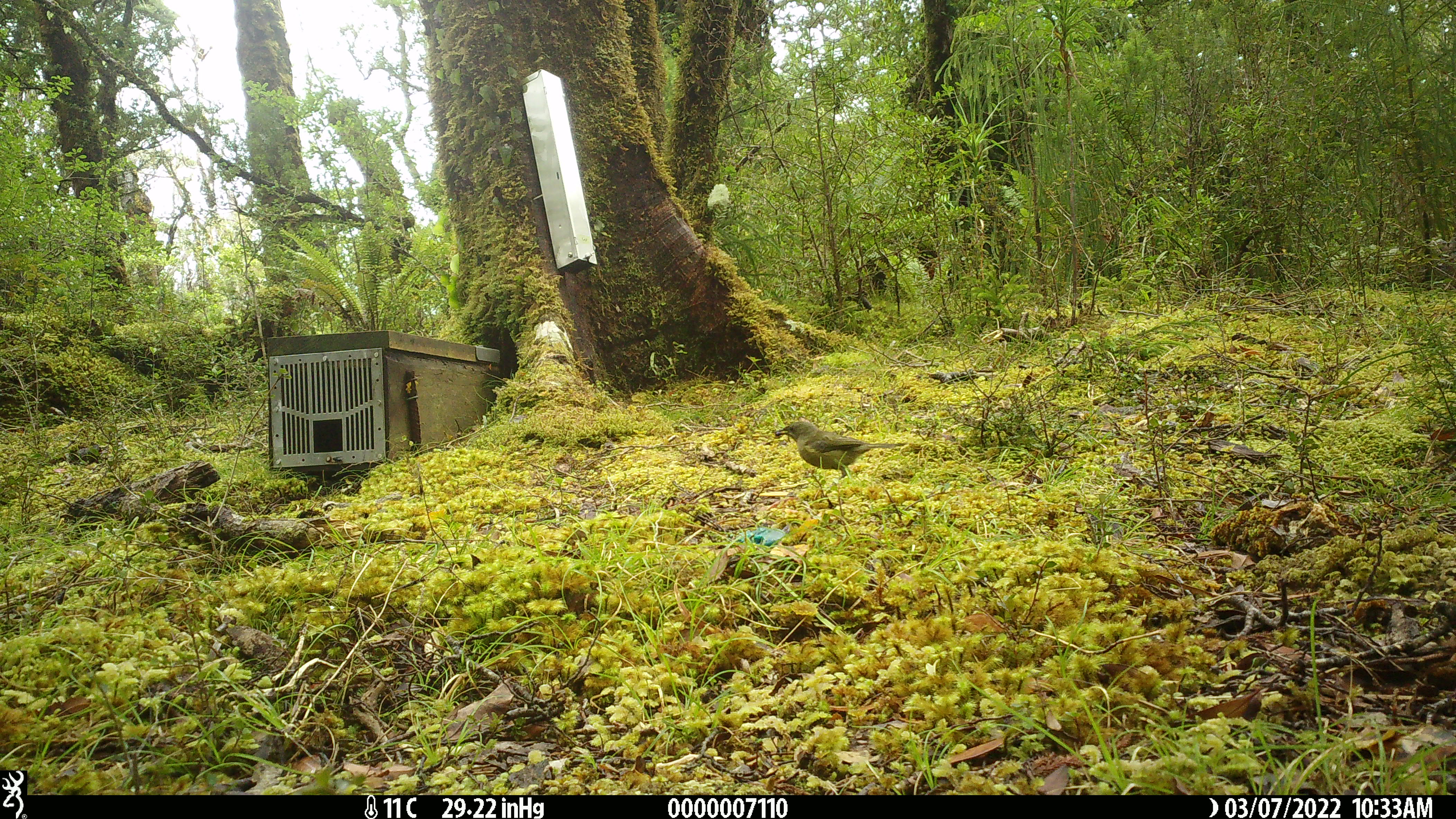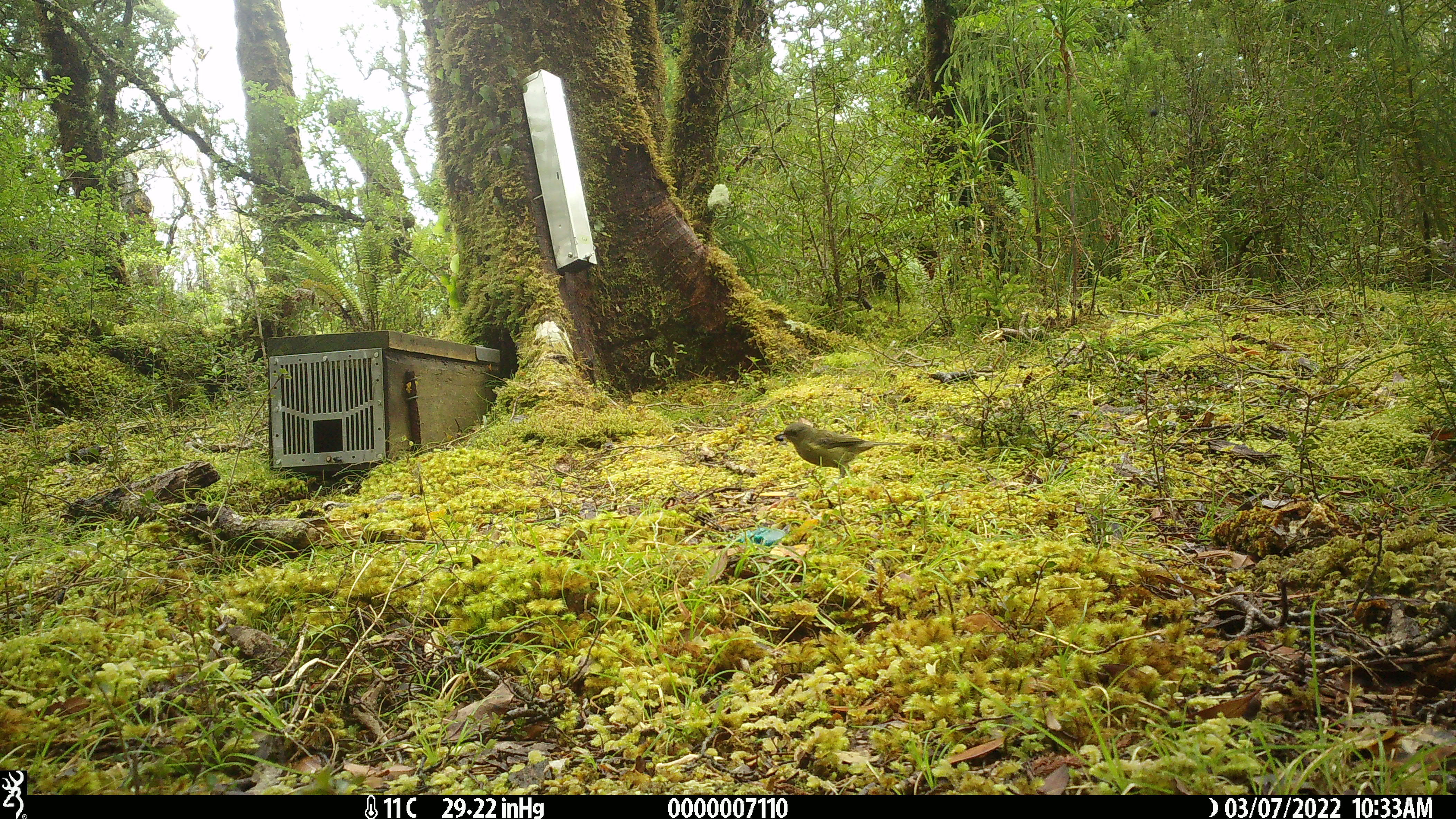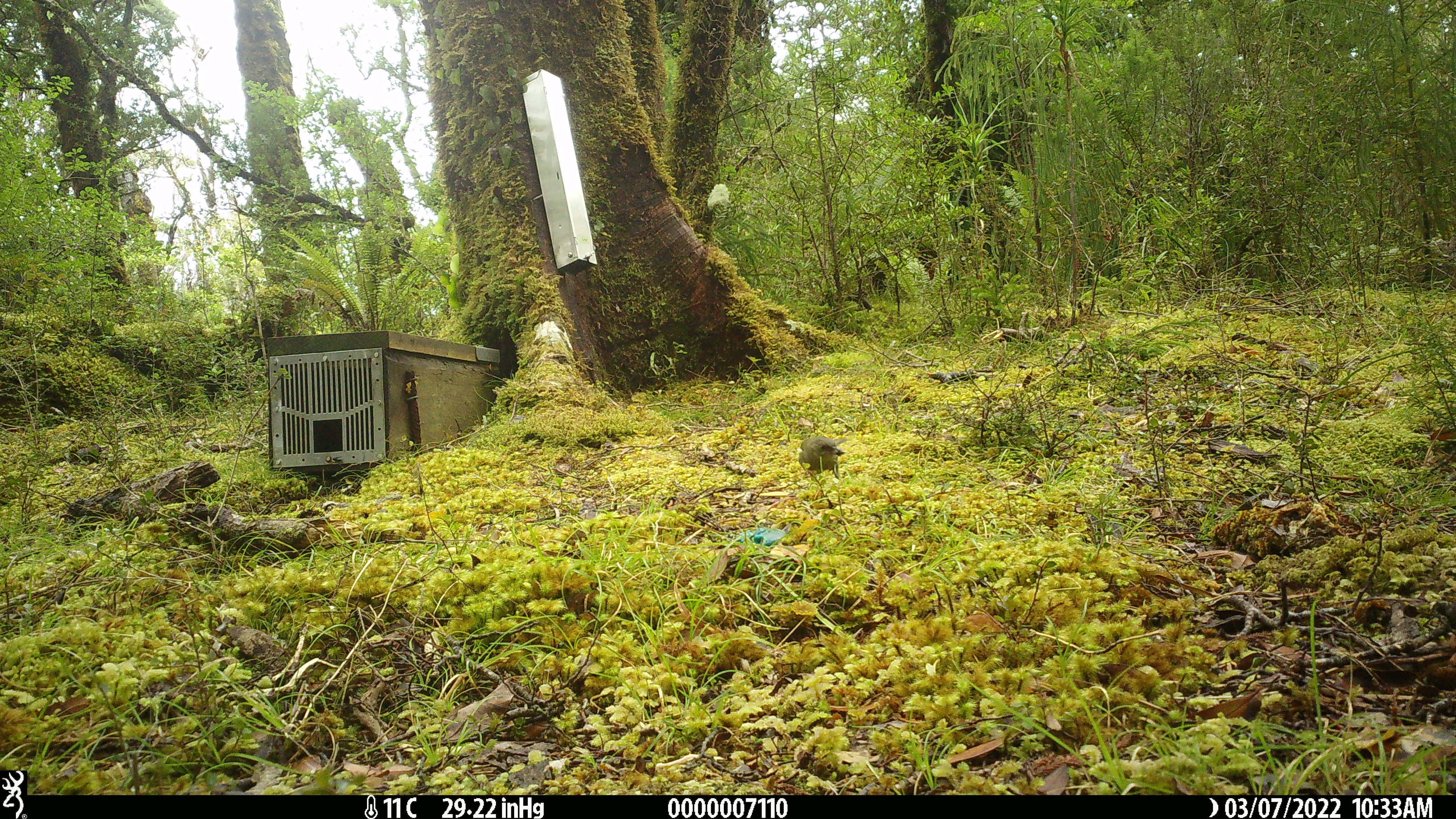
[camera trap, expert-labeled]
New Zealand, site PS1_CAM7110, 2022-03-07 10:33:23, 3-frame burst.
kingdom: Animalia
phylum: Chordata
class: Aves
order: Passeriformes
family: Meliphagidae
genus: Anthornis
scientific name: Anthornis melanura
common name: new zealand bellbird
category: bellbird